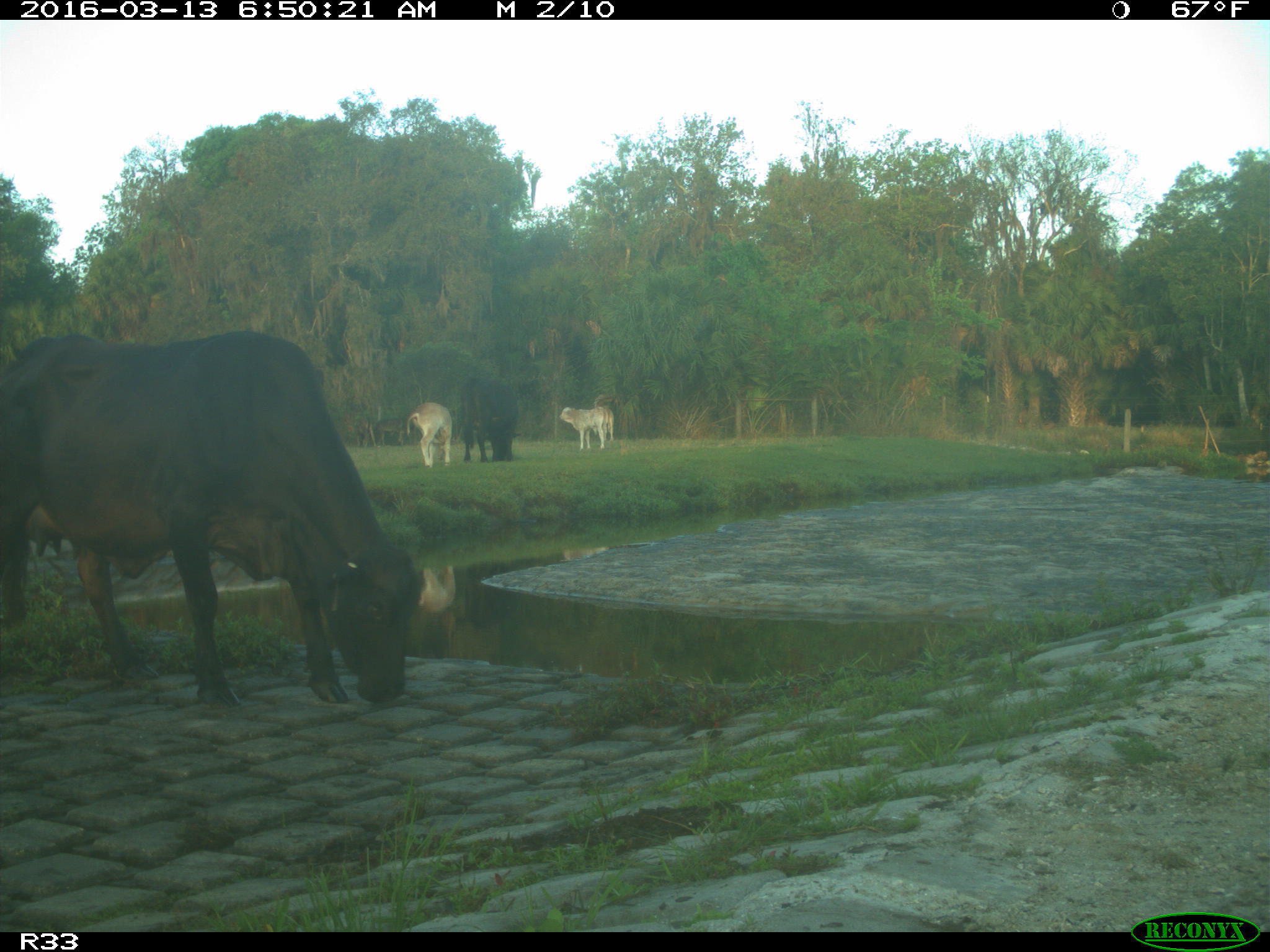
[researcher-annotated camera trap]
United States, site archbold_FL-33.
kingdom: Animalia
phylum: Chordata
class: Mammalia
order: Artiodactyla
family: Bovidae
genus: Bos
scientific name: Bos taurus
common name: domestic cow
Bos taurus (domestic cow).